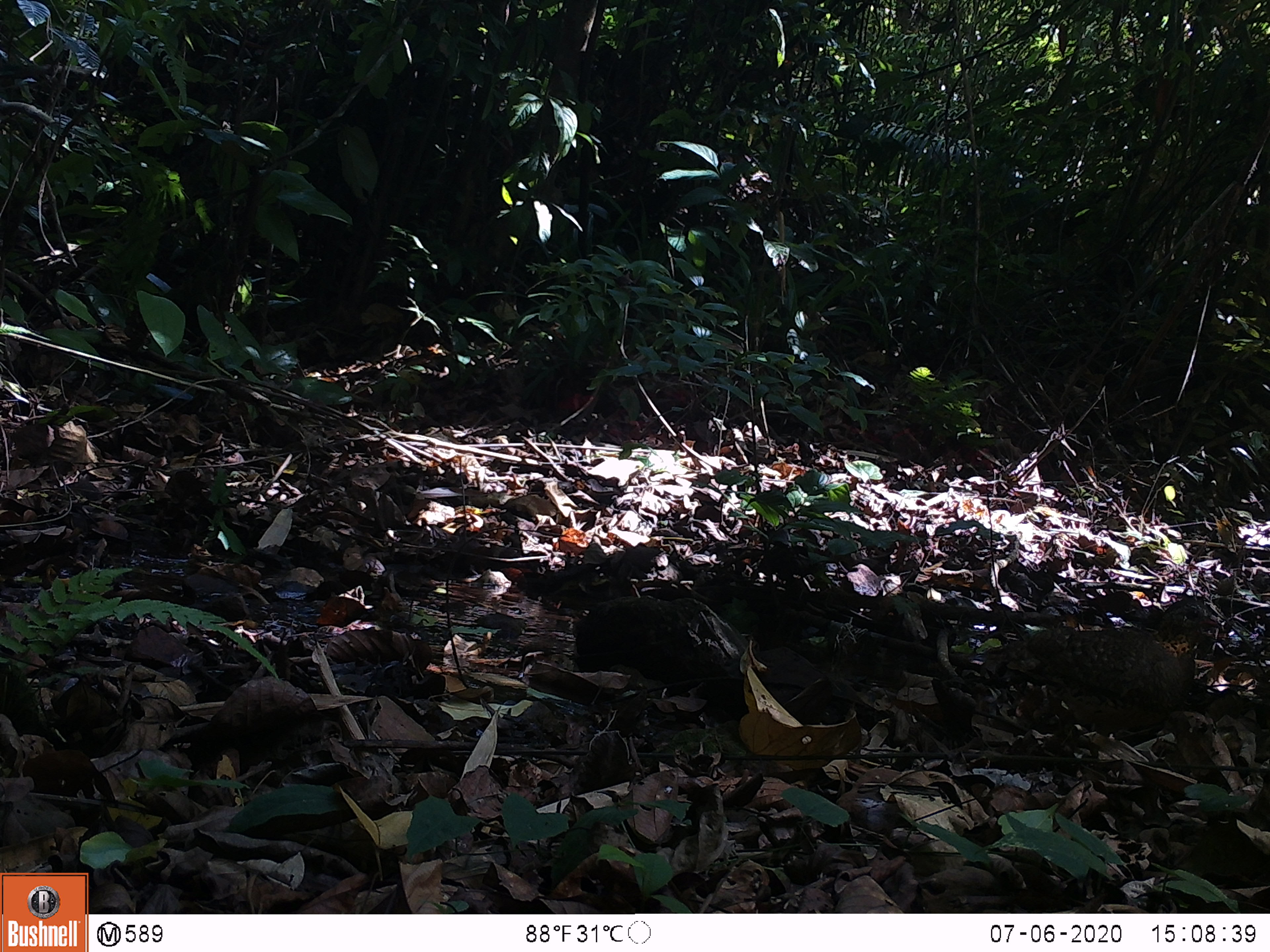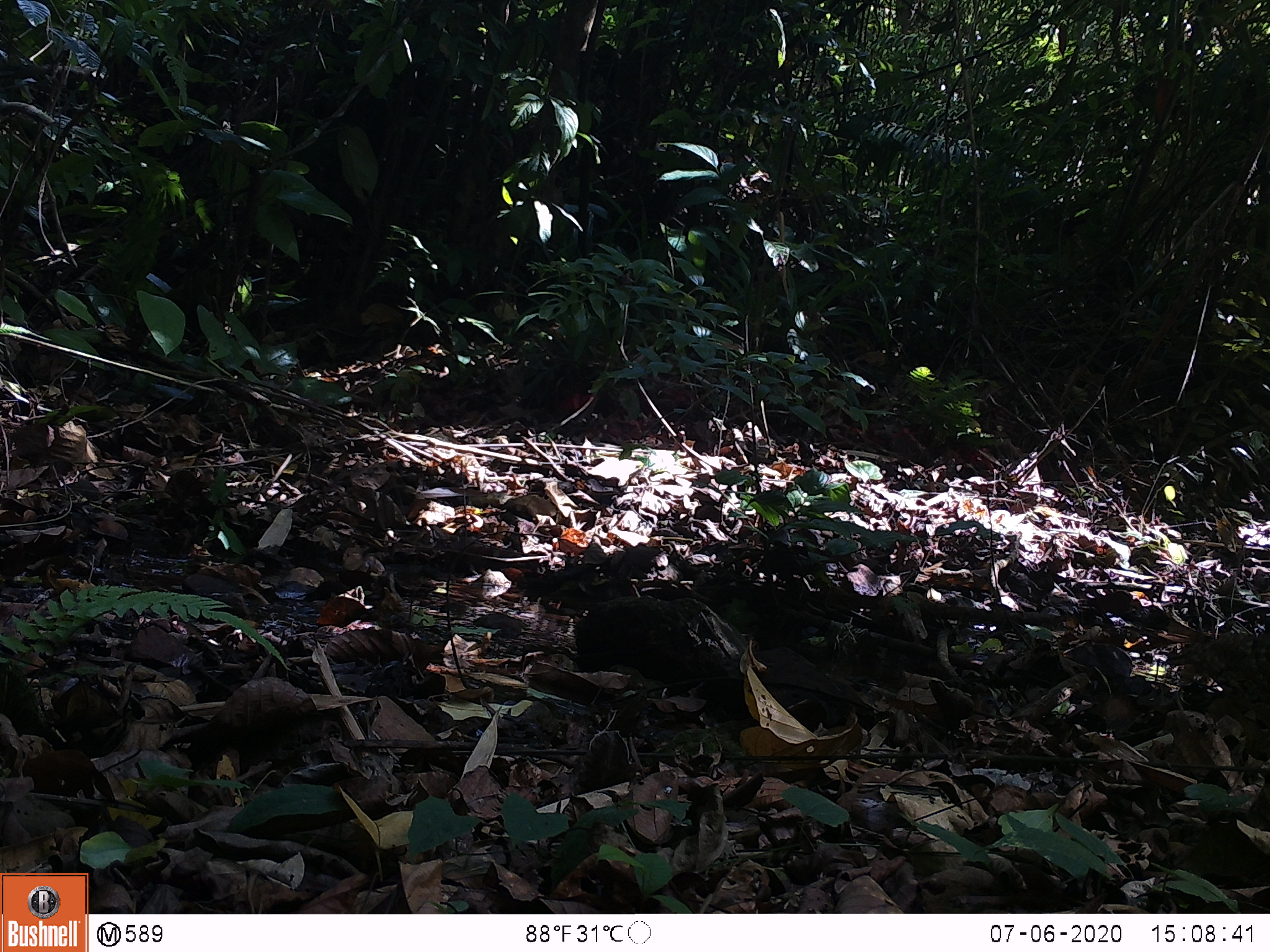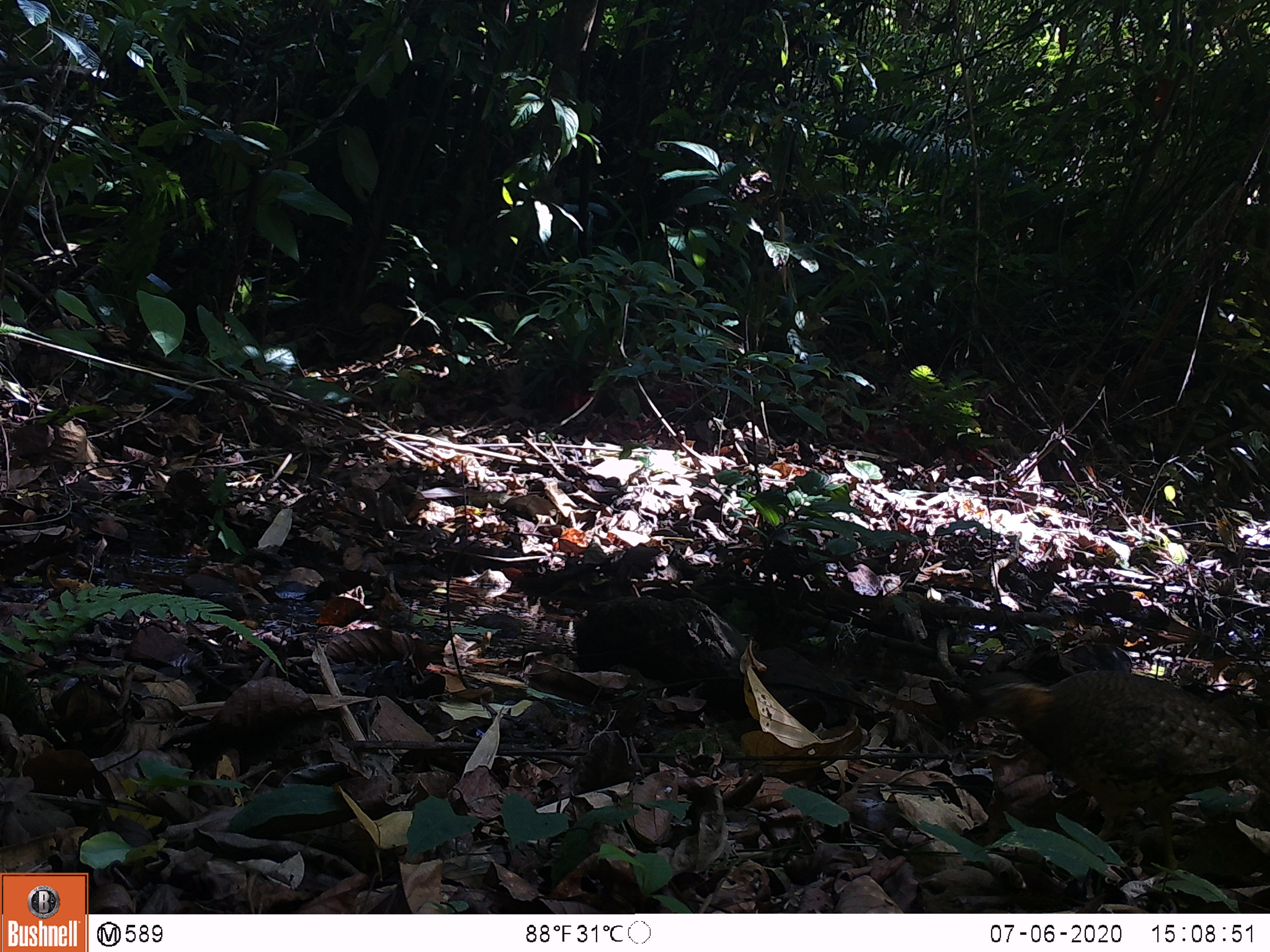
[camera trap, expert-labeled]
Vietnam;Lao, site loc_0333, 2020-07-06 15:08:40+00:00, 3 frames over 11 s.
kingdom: Animalia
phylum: Chordata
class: Aves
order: Galliformes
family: Phasianidae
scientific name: Phasianidae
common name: partridge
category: unidentified partridge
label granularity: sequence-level